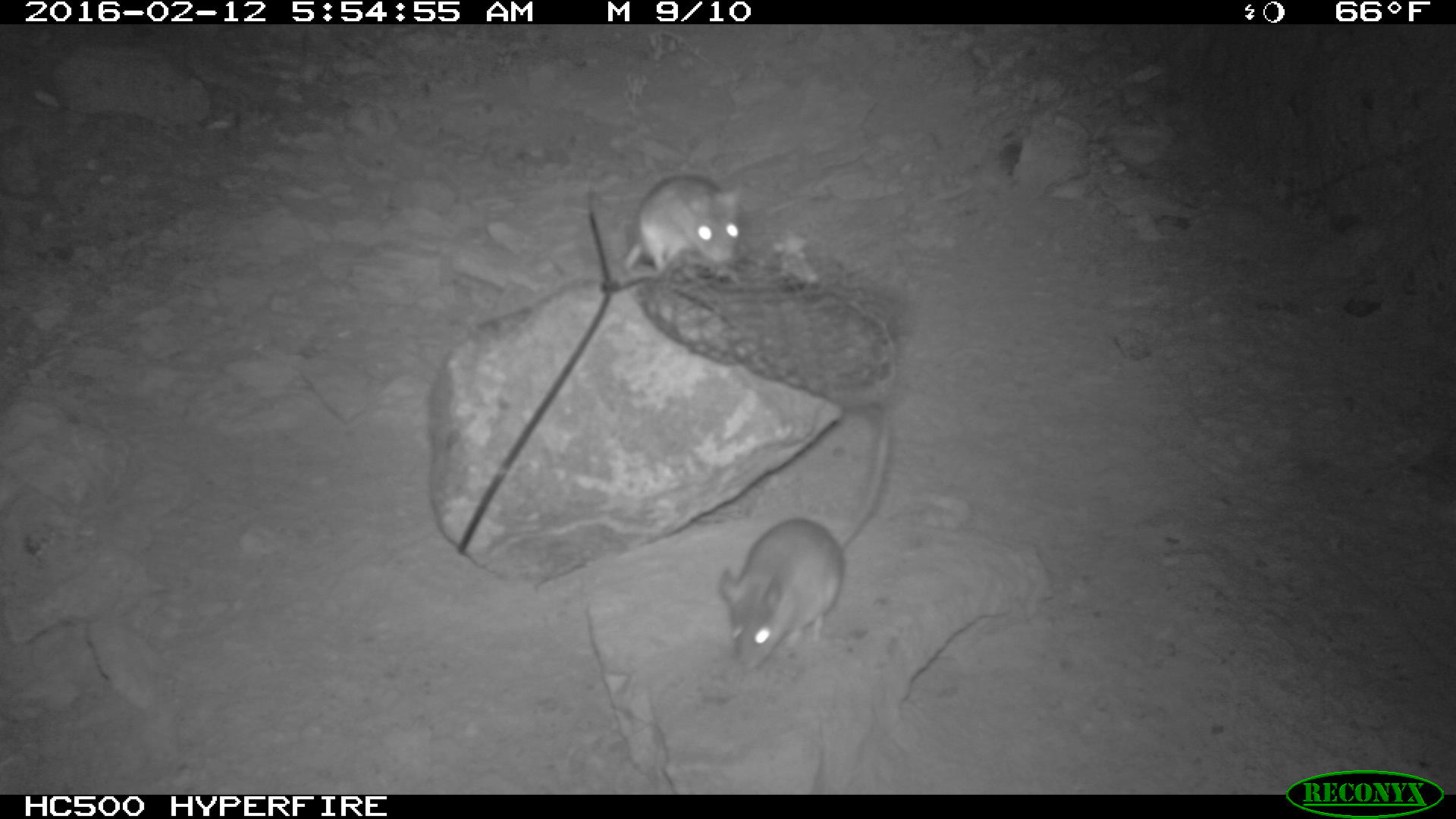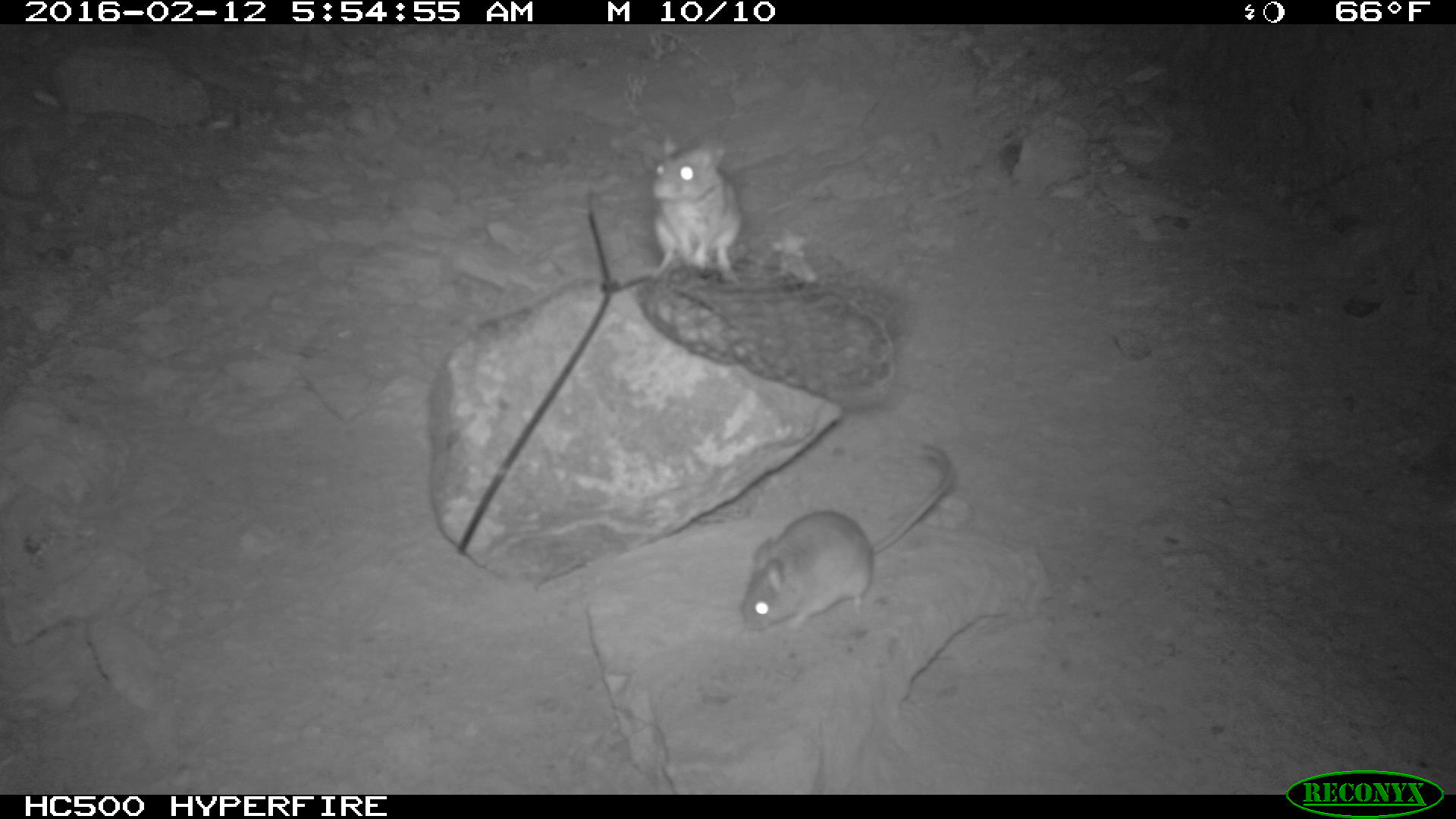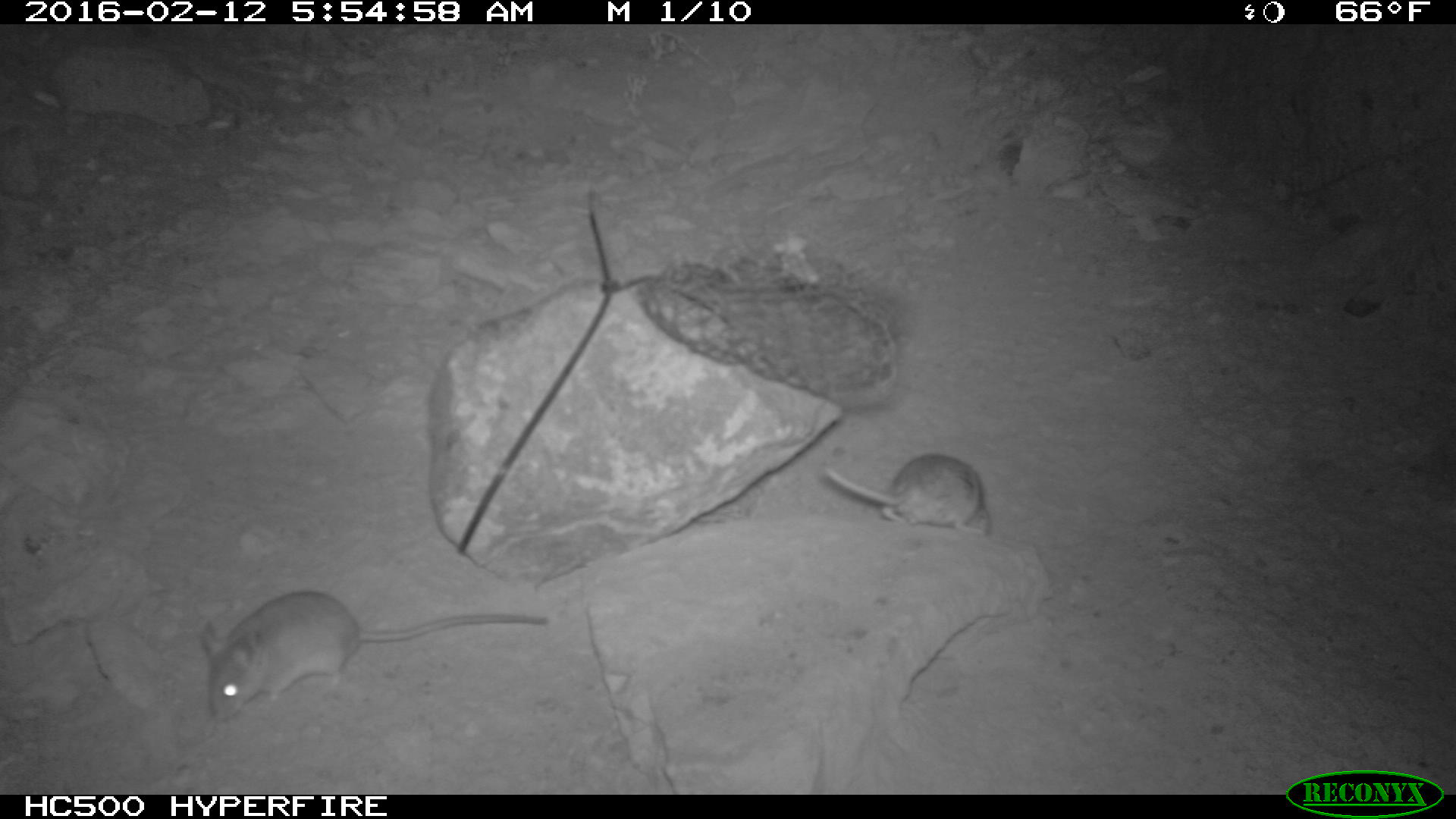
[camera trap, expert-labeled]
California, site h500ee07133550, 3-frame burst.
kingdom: Animalia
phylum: Chordata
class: Mammalia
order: Rodentia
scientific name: Rodentia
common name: rodent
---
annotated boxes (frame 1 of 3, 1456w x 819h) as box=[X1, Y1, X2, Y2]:
rodent: box=[714, 410, 893, 673]; box=[621, 174, 746, 291]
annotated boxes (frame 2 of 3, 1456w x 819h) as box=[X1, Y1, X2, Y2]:
rodent: box=[739, 444, 952, 636]; box=[640, 132, 743, 282]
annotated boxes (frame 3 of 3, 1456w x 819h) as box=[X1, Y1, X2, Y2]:
rodent: box=[194, 590, 551, 726]; box=[822, 448, 990, 536]